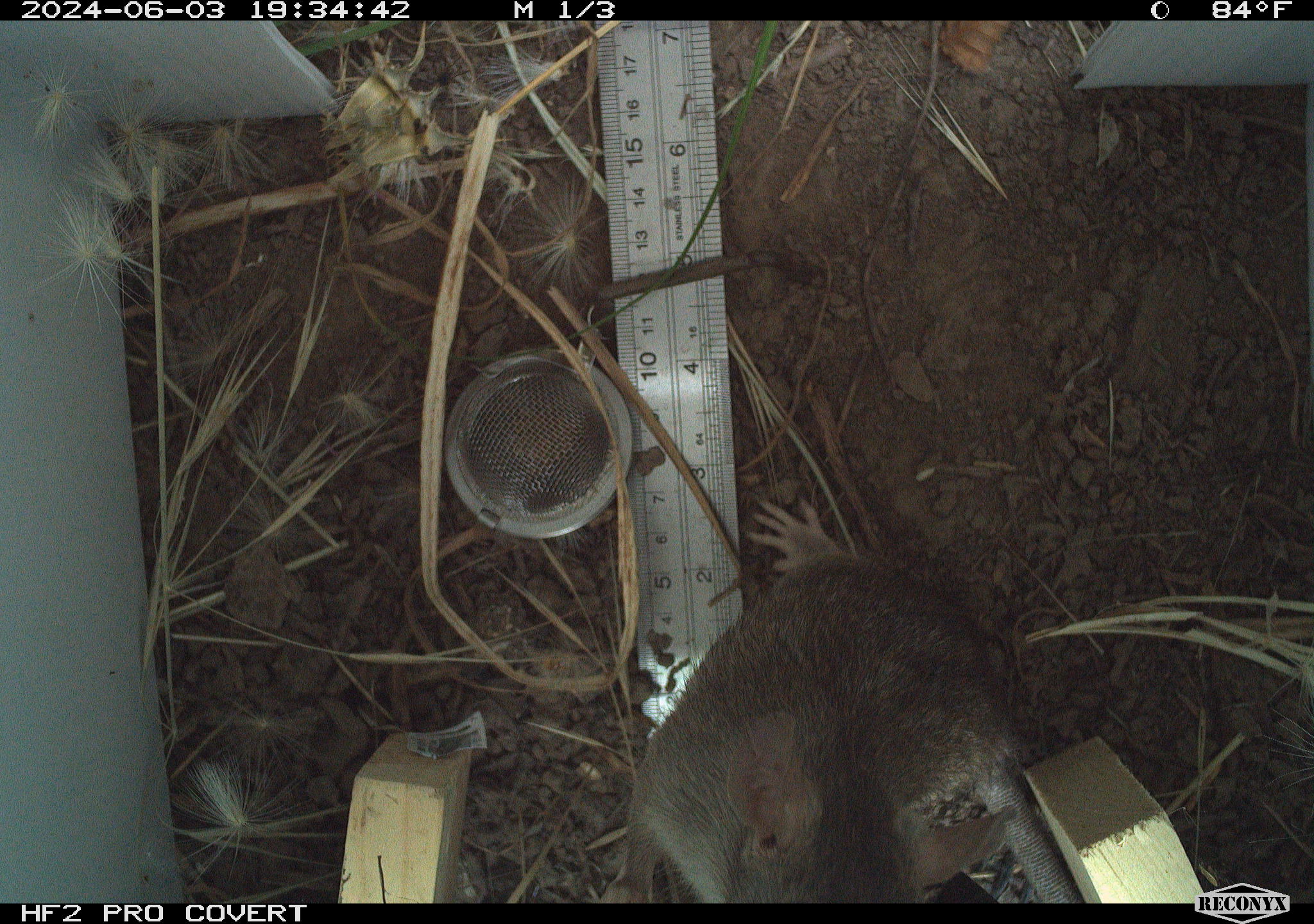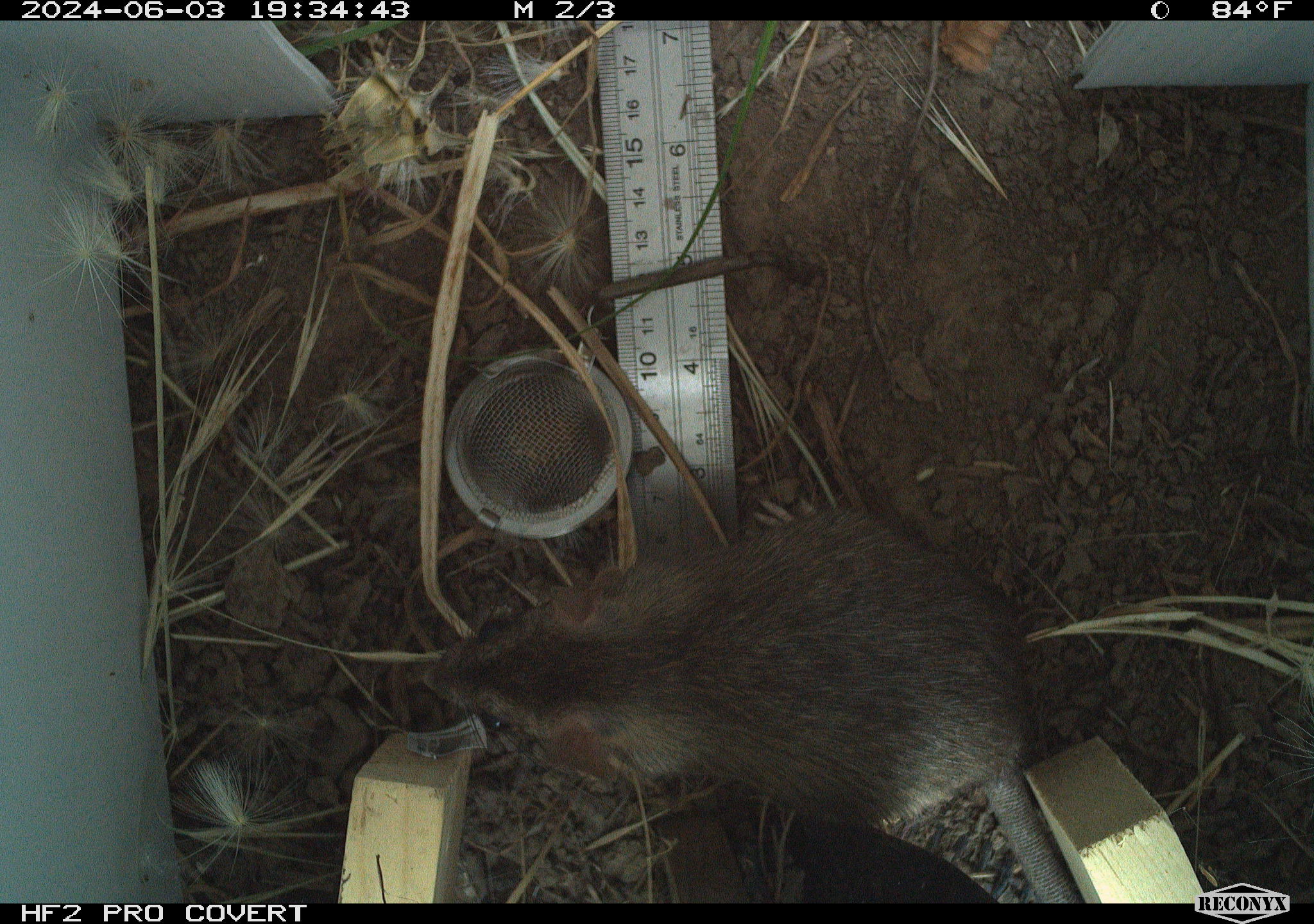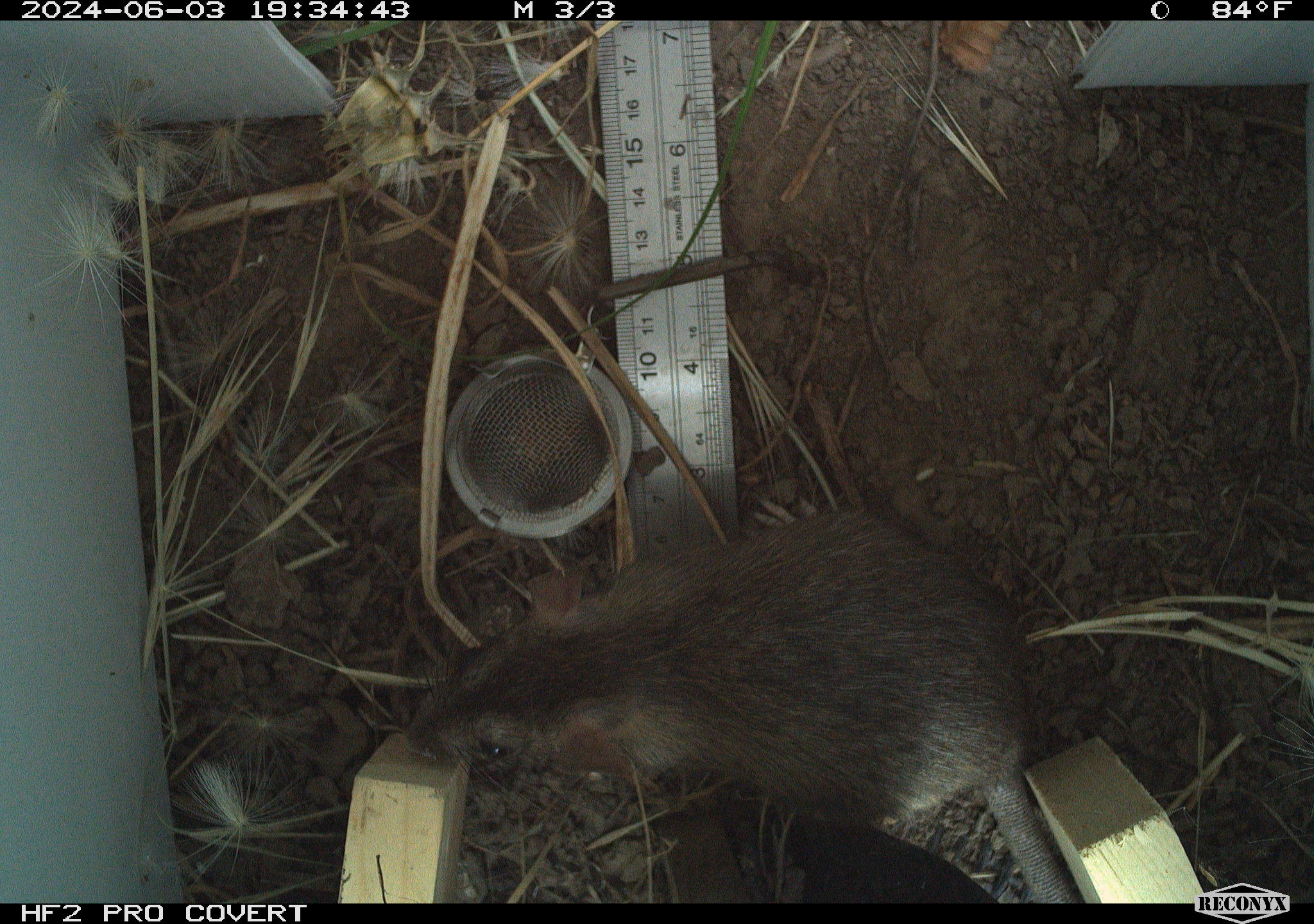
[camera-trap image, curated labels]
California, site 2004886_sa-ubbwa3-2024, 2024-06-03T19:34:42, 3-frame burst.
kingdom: Animalia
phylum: Chordata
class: Mammalia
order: Rodentia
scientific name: Rodentia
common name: woodrat or rat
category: woodrat or rat species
Woodrat or rat species (woodrat or rat) (Rodentia).